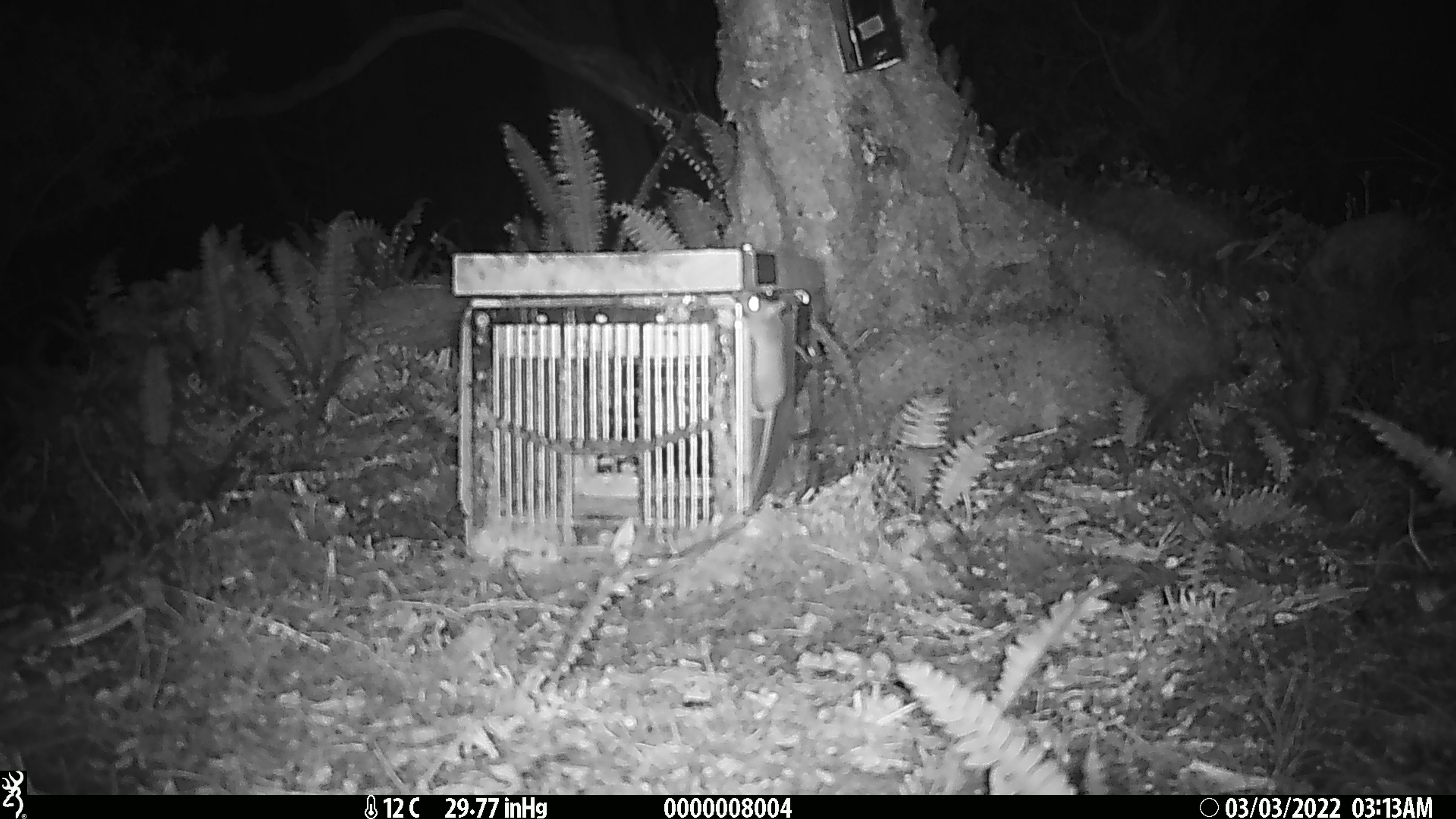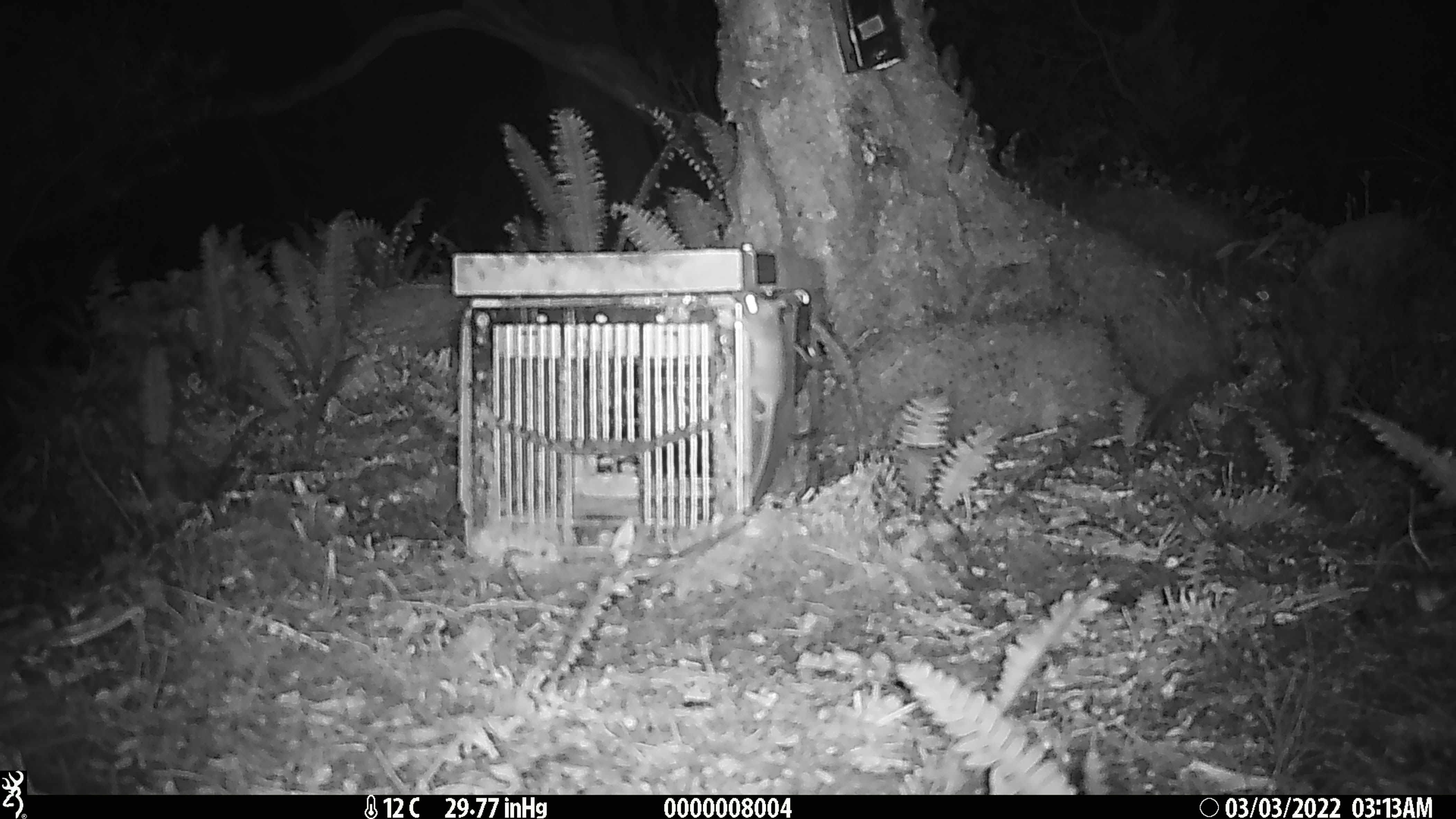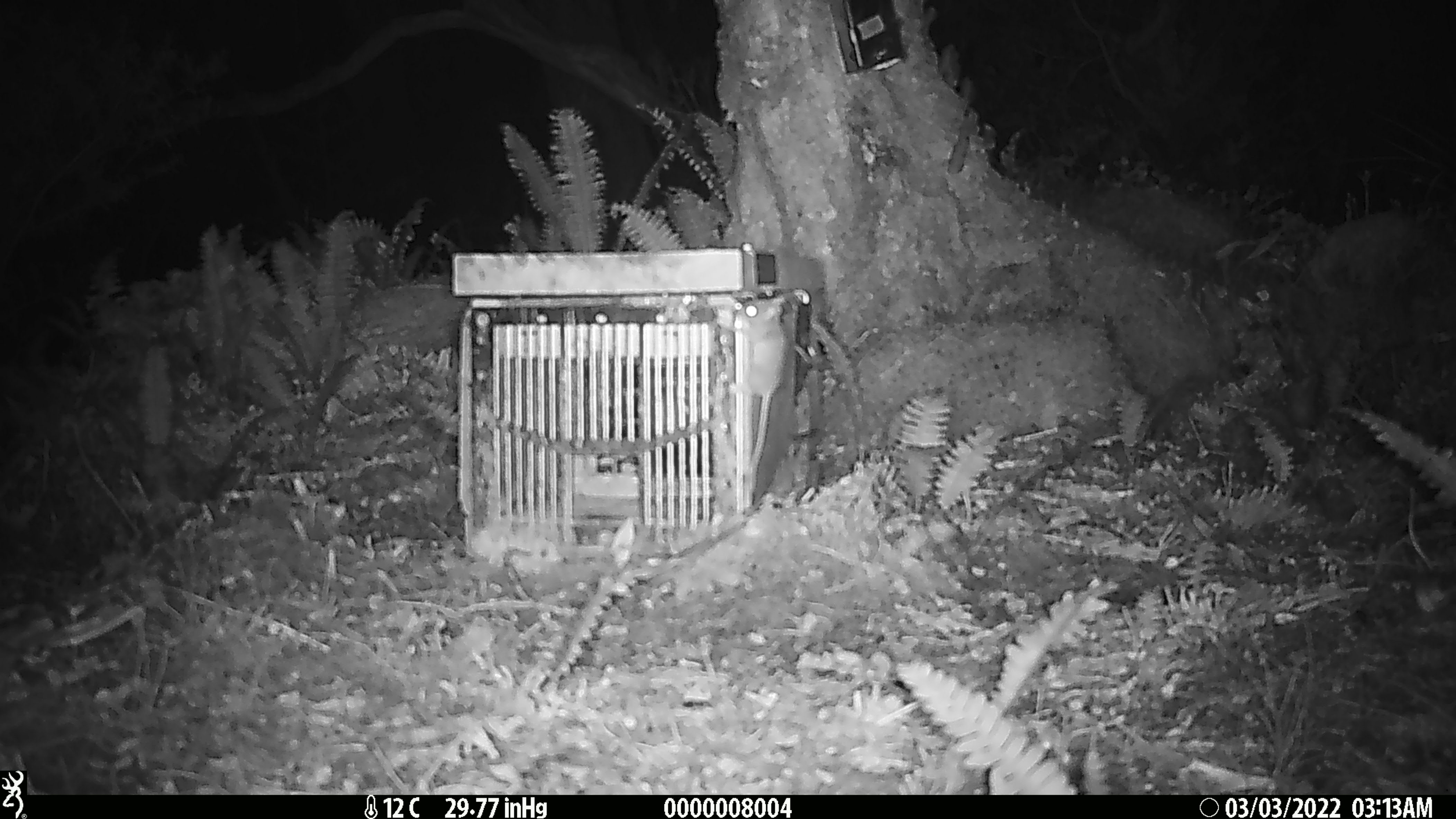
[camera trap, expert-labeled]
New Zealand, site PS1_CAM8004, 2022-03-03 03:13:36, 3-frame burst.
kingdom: Animalia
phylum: Chordata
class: Mammalia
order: Rodentia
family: Muridae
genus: Mus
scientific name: Mus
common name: mouse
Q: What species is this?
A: Mouse (Mus).